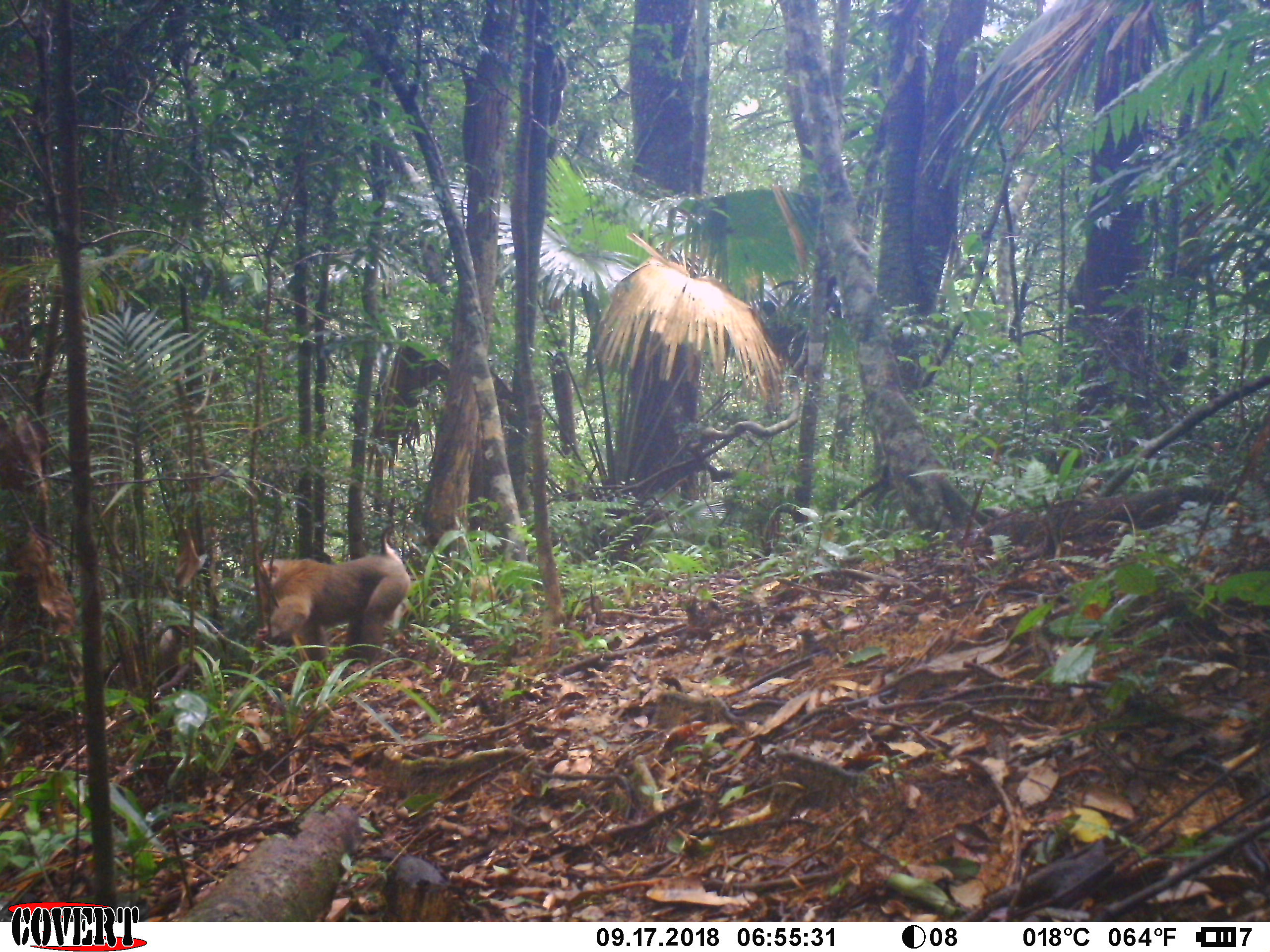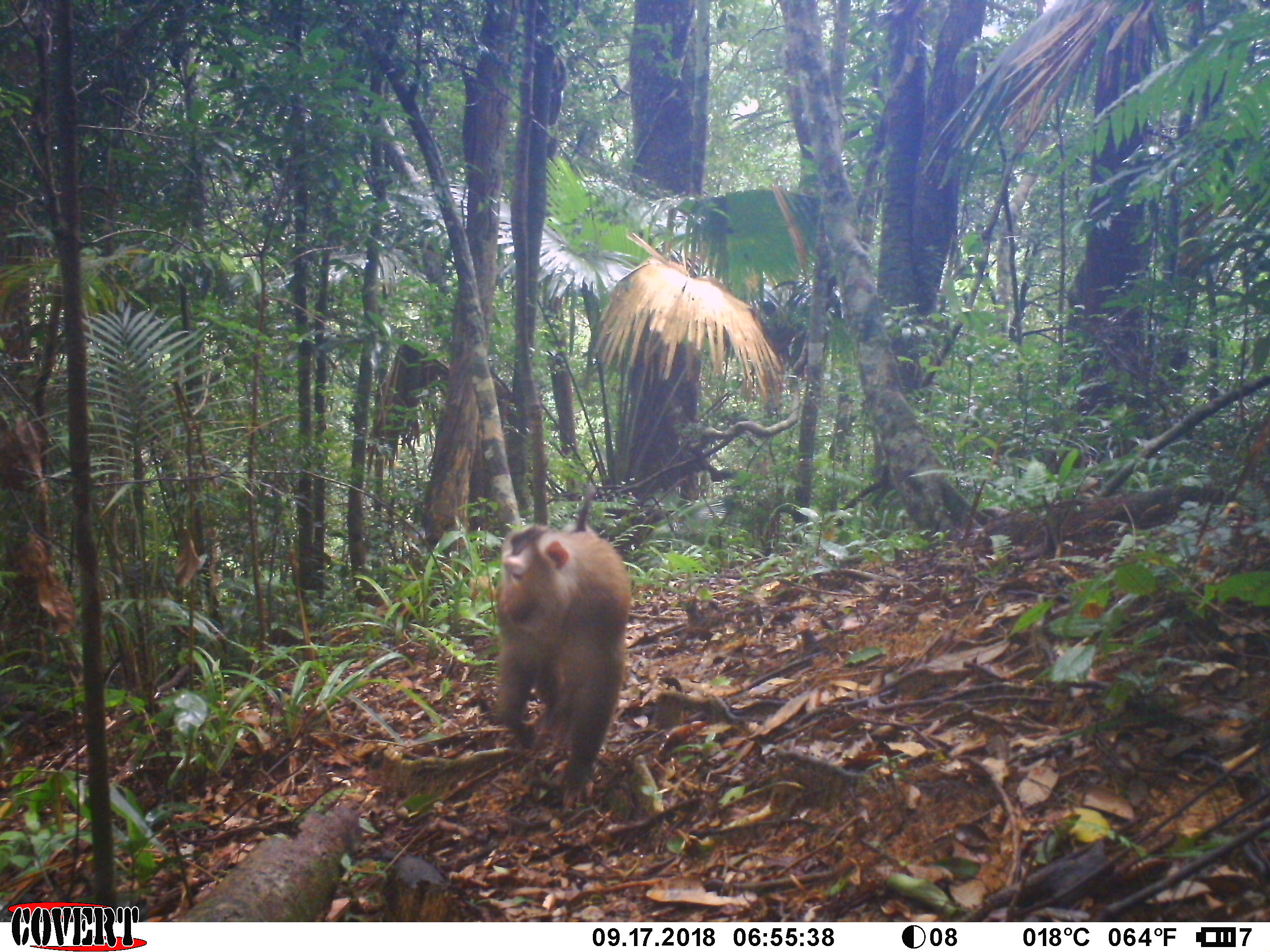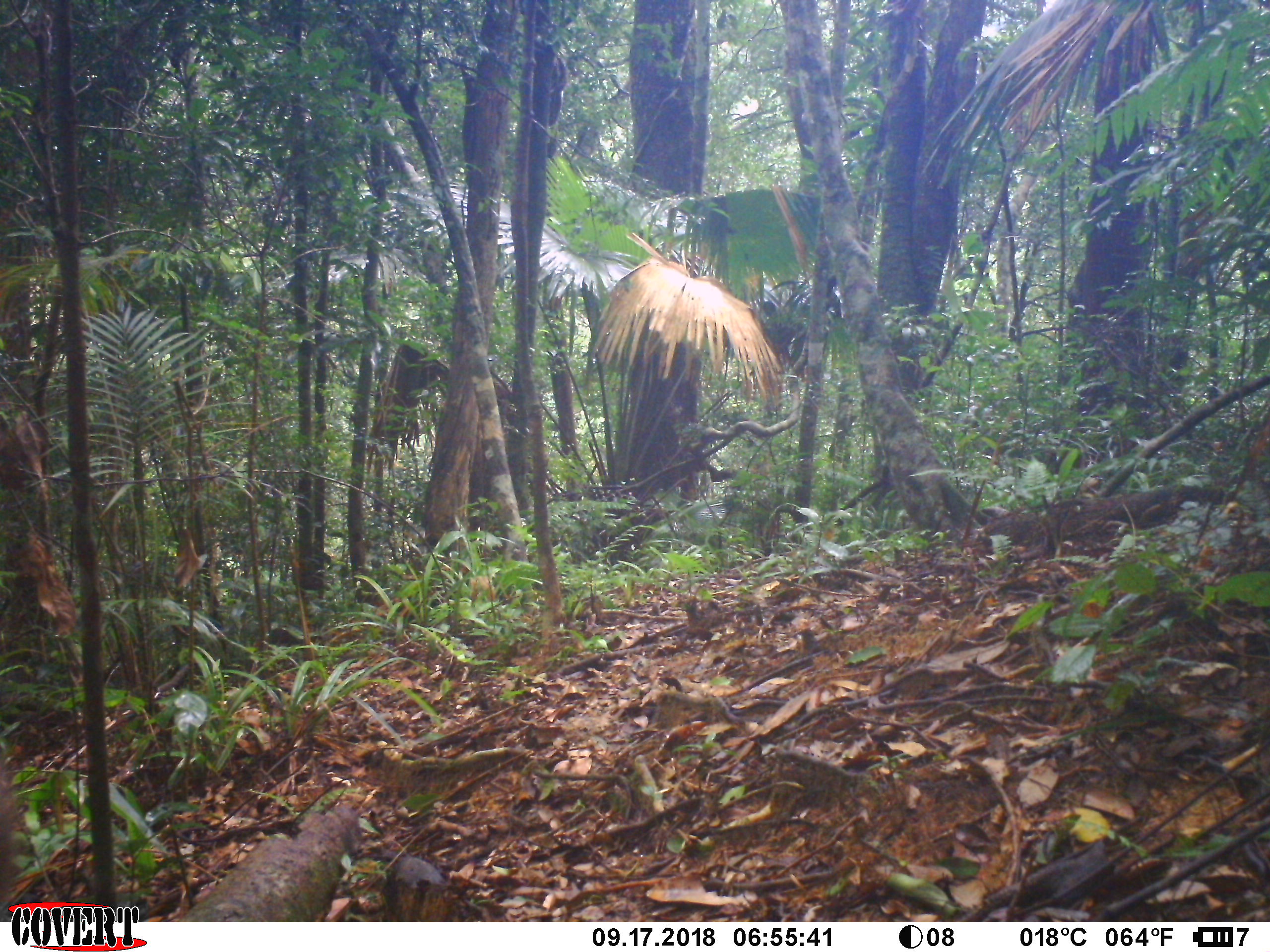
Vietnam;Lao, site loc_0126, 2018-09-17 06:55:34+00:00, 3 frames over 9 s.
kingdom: Animalia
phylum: Chordata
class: Mammalia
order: Primates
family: Cercopithecidae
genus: Macaca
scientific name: Macaca nemestrina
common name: pig-tailed macaque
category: pig tailed macaque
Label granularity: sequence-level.